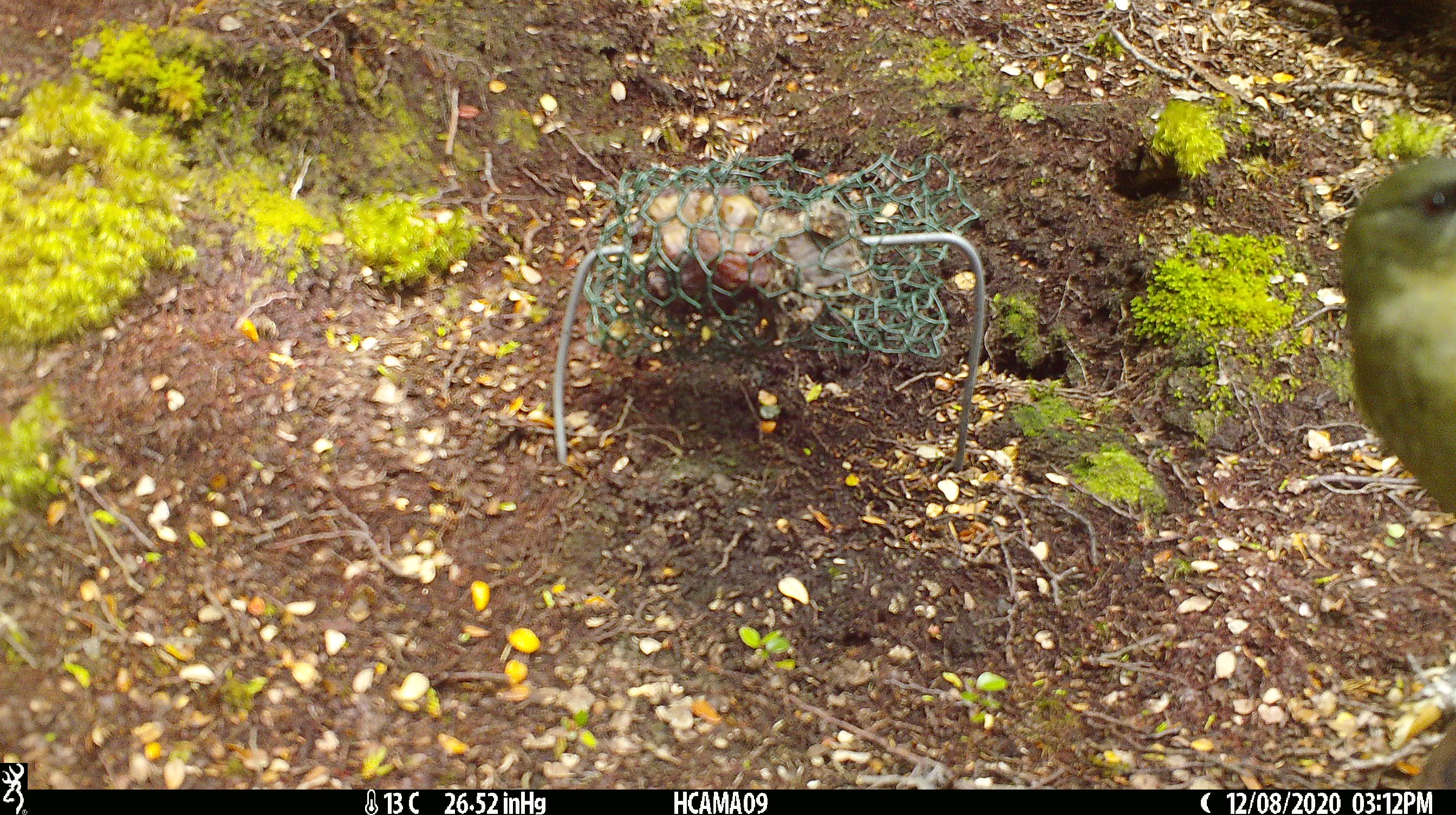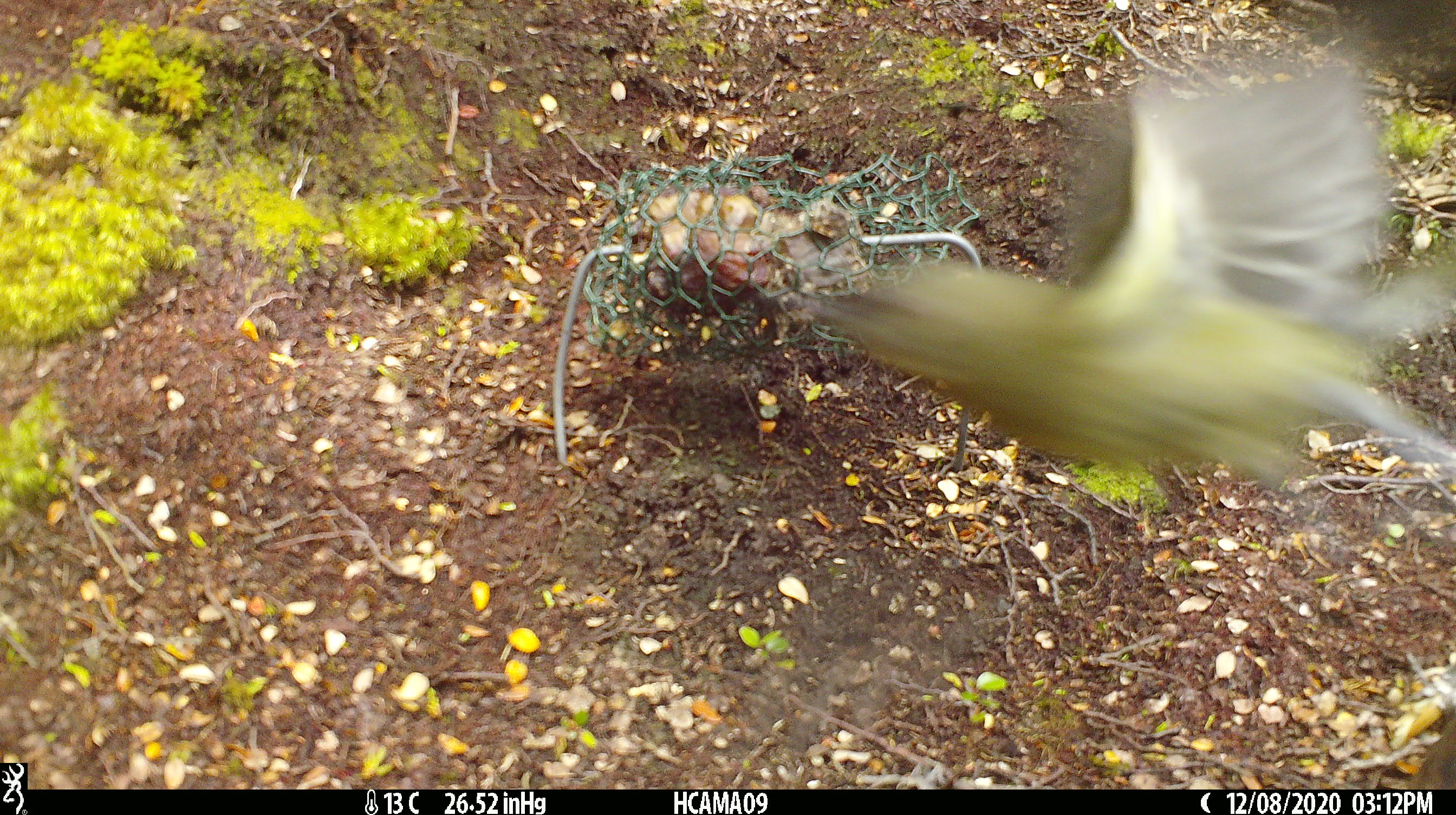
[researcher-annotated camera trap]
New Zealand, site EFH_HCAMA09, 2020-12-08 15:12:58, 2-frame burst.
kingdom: Animalia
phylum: Chordata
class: Aves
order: Passeriformes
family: Meliphagidae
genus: Anthornis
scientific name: Anthornis melanura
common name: new zealand bellbird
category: bellbird